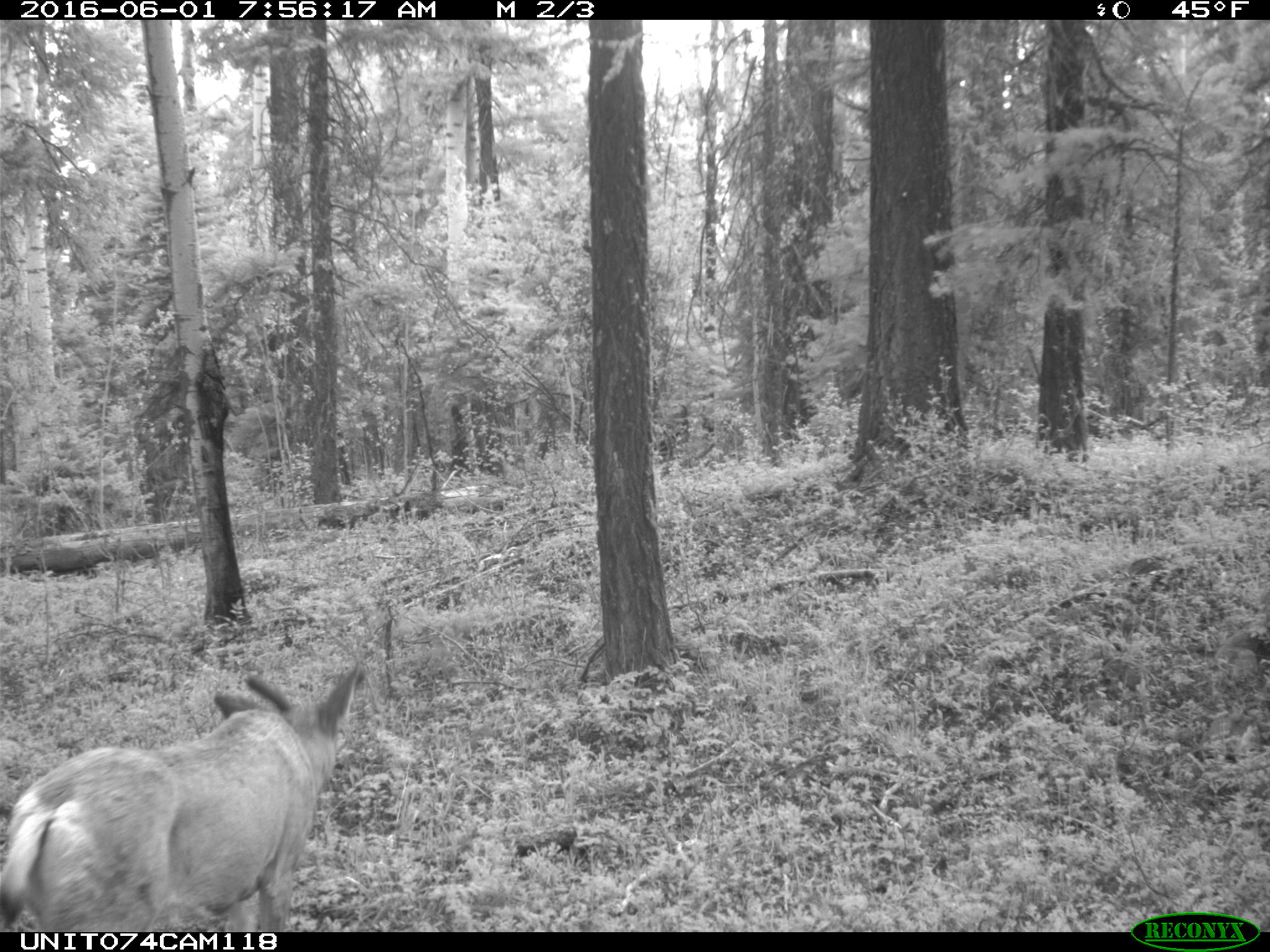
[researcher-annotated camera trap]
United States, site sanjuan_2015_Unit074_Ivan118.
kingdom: Animalia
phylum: Chordata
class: Mammalia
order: Artiodactyla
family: Cervidae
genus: Odocoileus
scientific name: Odocoileus hemionus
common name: mule deer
Odocoileus hemionus (mule deer).